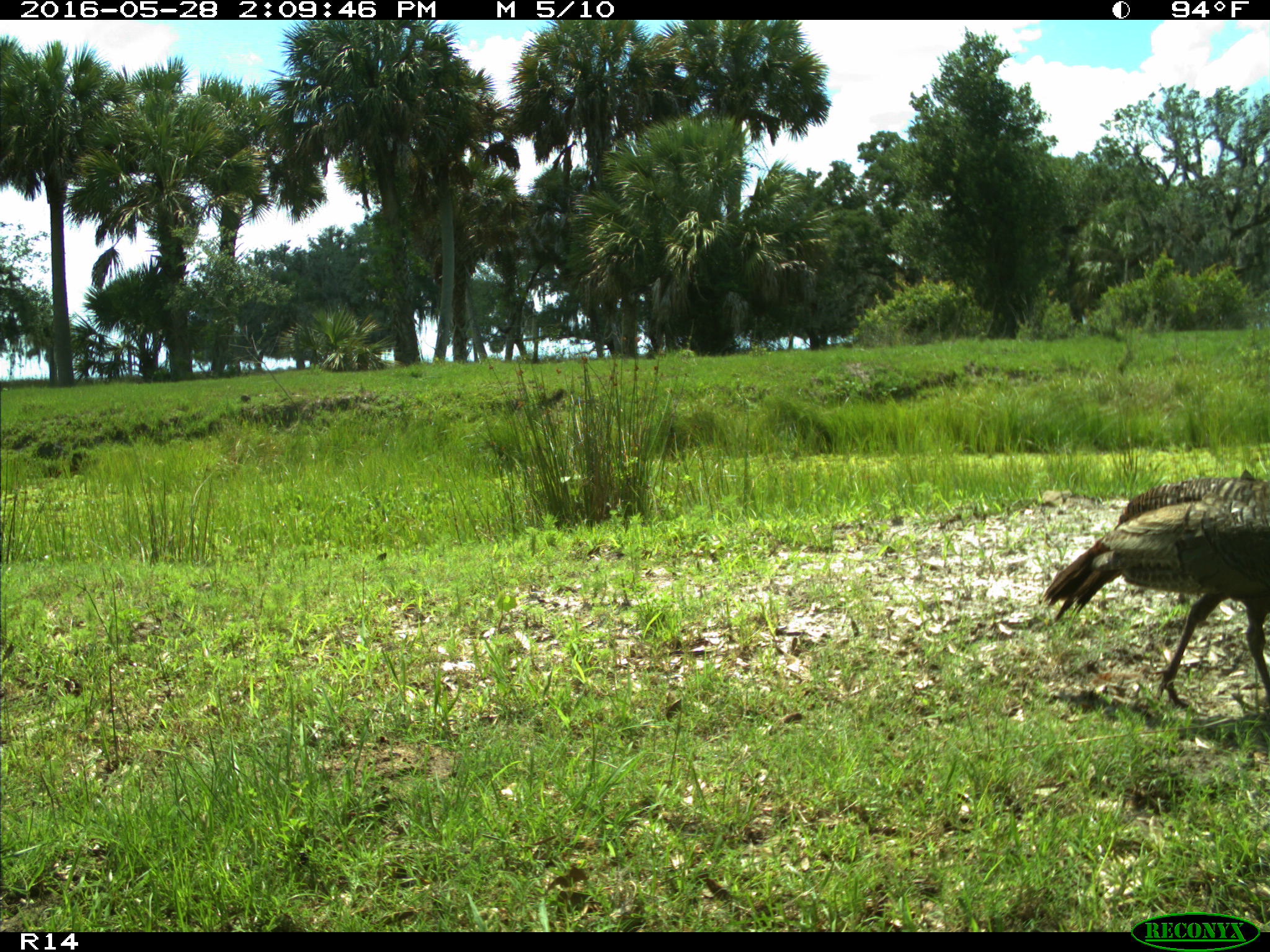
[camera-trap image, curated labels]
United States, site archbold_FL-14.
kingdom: Animalia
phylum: Chordata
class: Aves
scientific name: Aves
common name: birds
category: unidentified bird